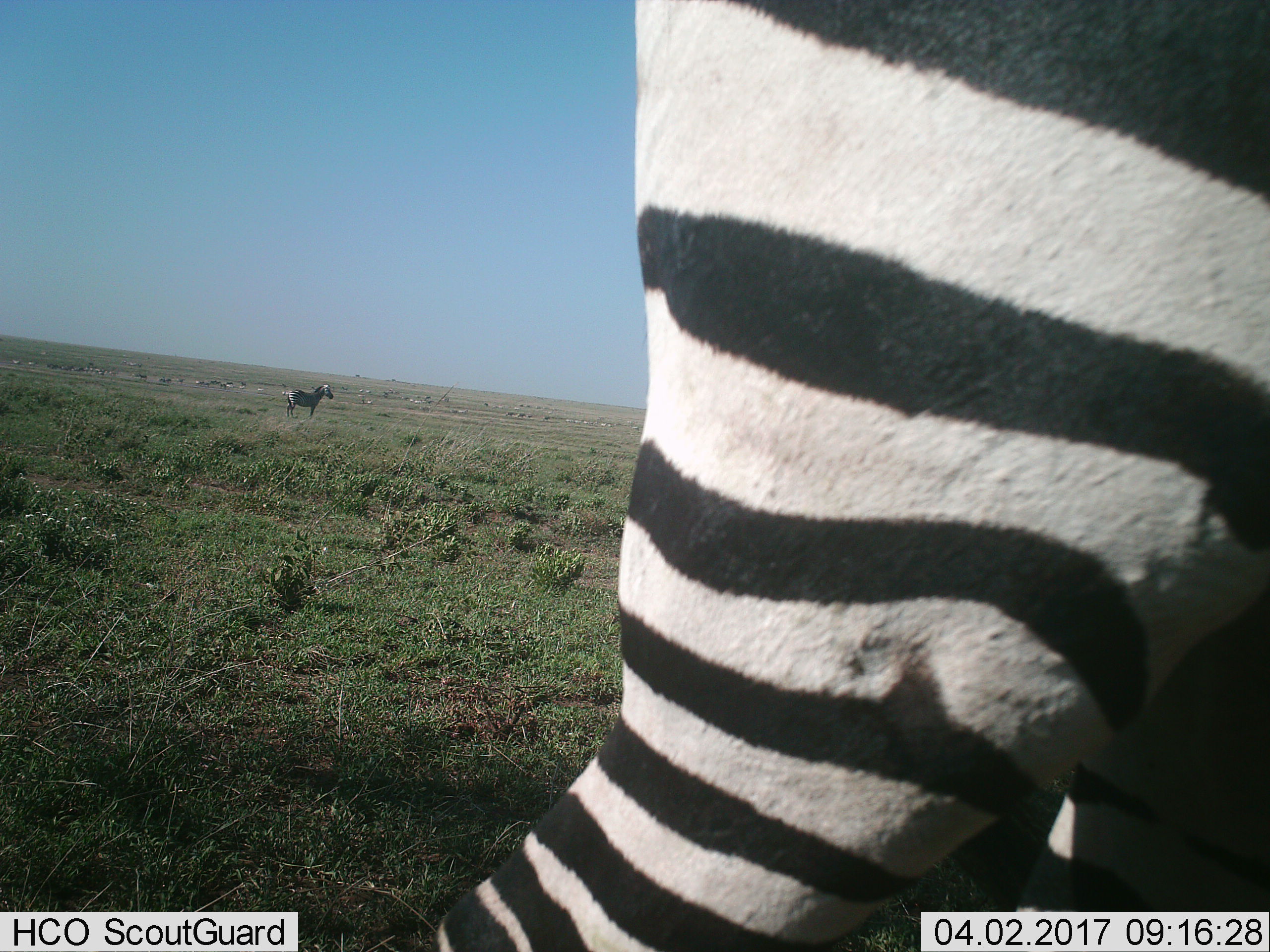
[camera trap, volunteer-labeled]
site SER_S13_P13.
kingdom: Animalia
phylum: Chordata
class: Mammalia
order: Perissodactyla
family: Equidae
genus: Equus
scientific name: Equus quagga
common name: plains zebra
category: zebraplains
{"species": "zebraplains (plains zebra) (Equus quagga)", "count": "2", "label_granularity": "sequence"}